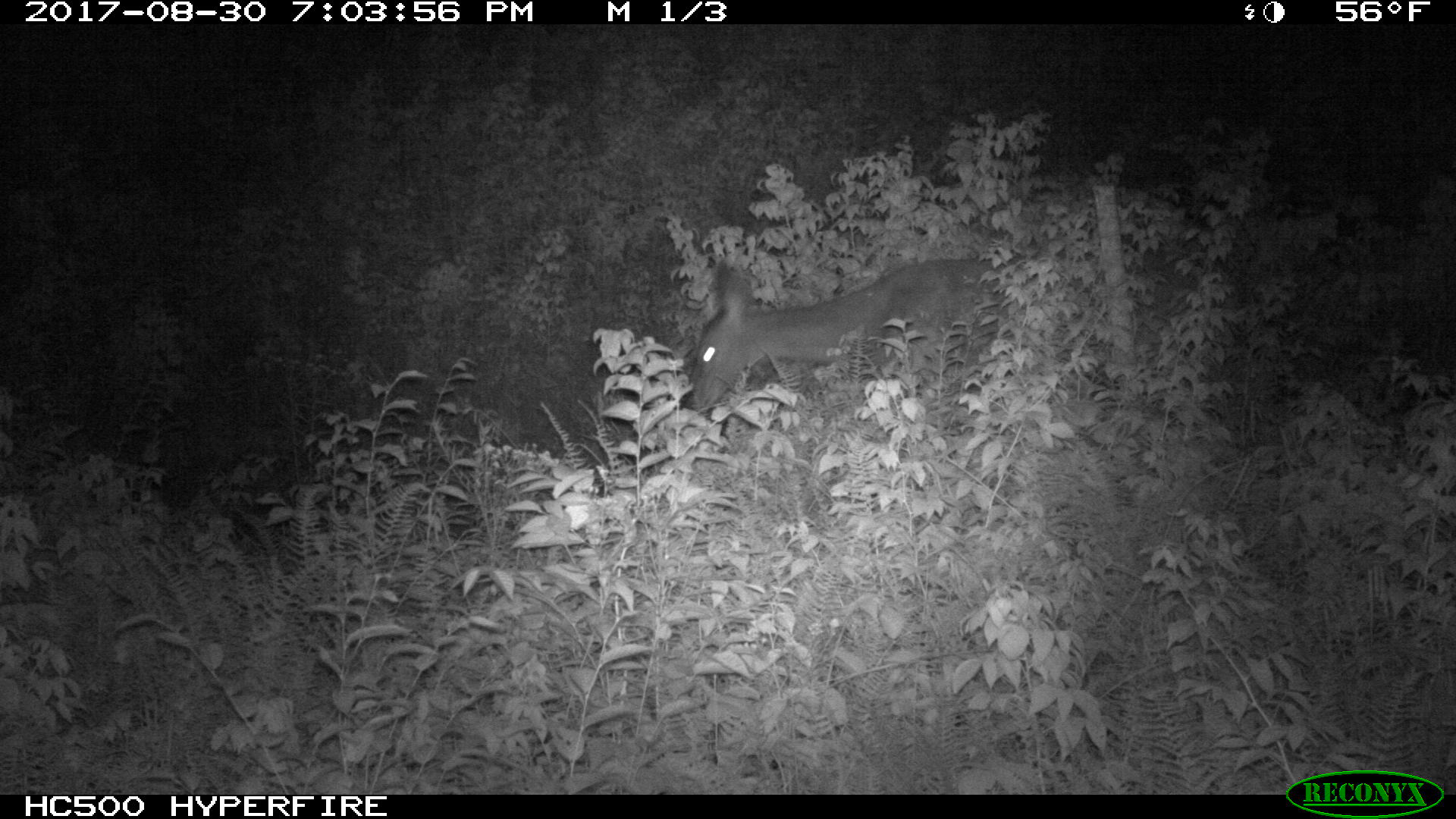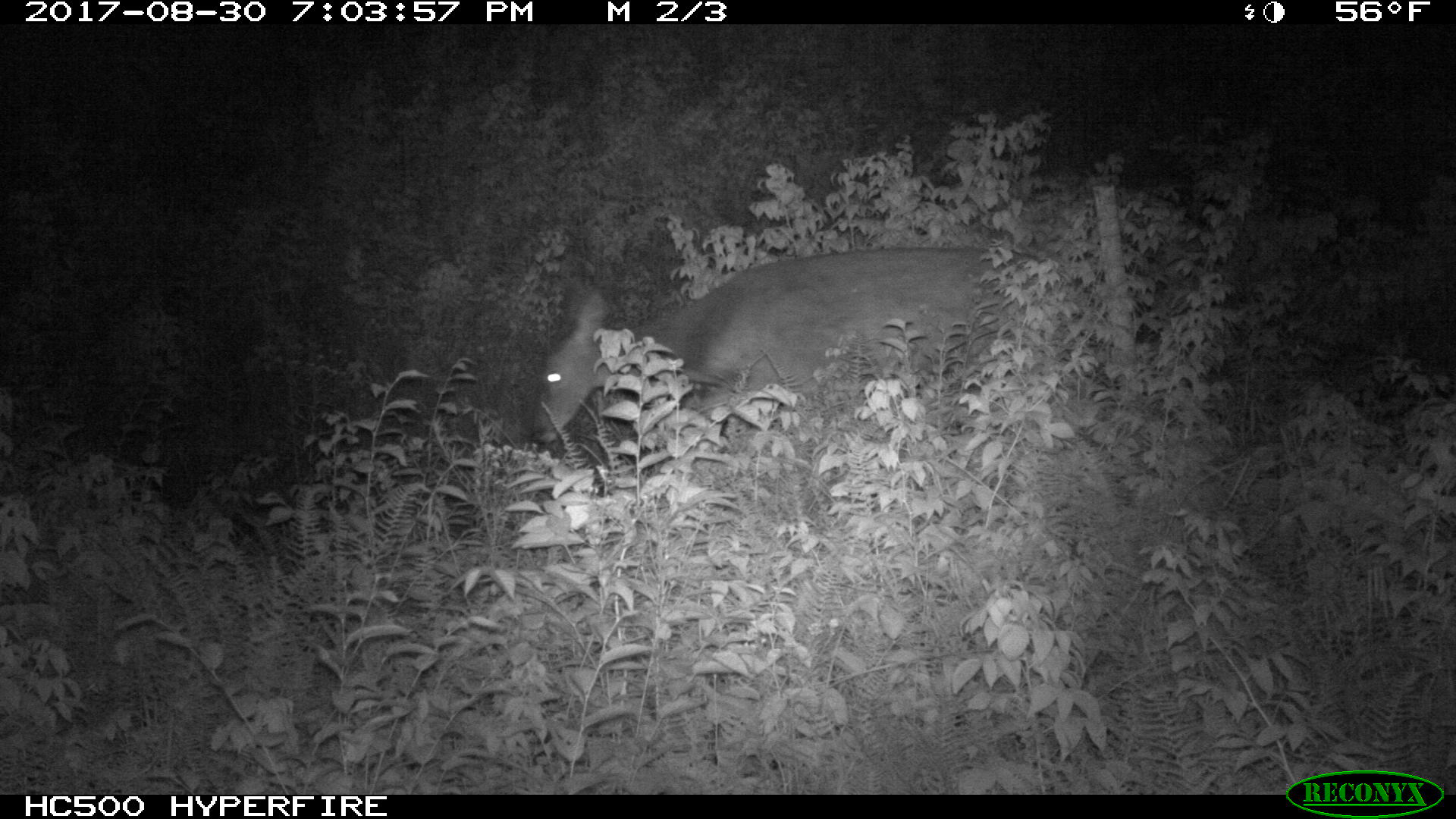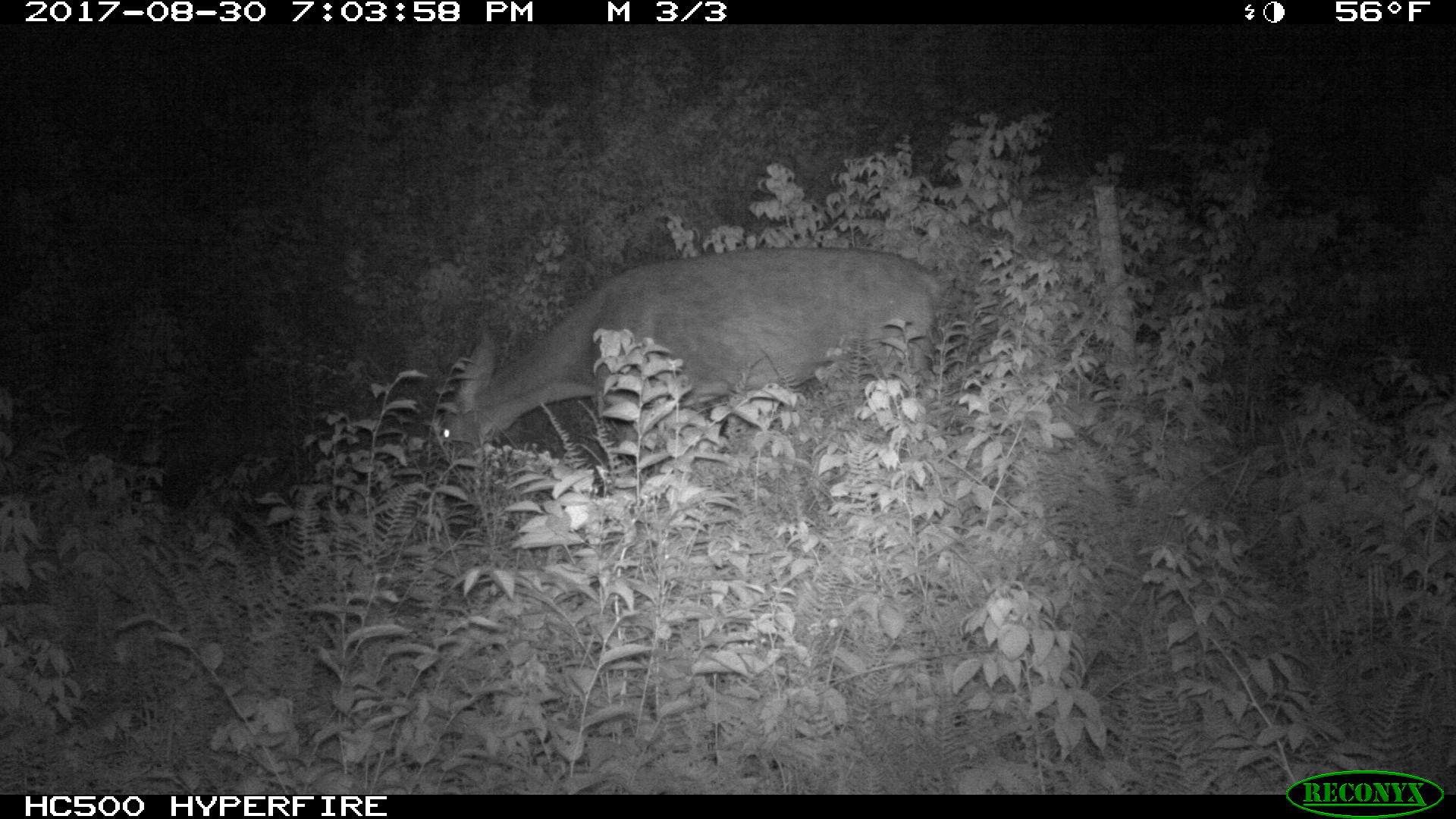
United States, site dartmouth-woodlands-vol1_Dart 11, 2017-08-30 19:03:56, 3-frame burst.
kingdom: Animalia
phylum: Chordata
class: Mammalia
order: Artiodactyla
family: Cervidae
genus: Odocoileus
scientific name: Odocoileus virginianus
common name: white-tailed deer